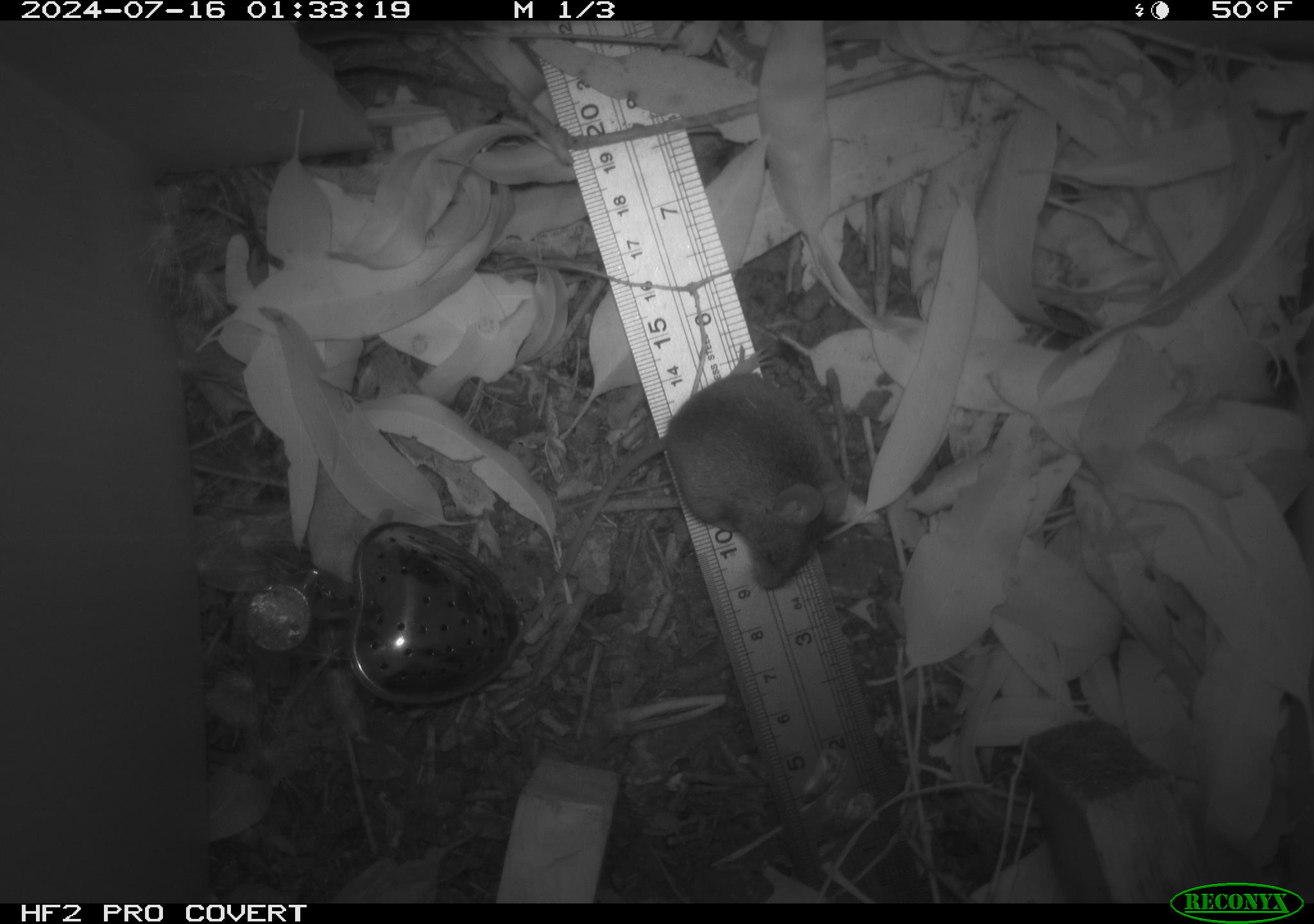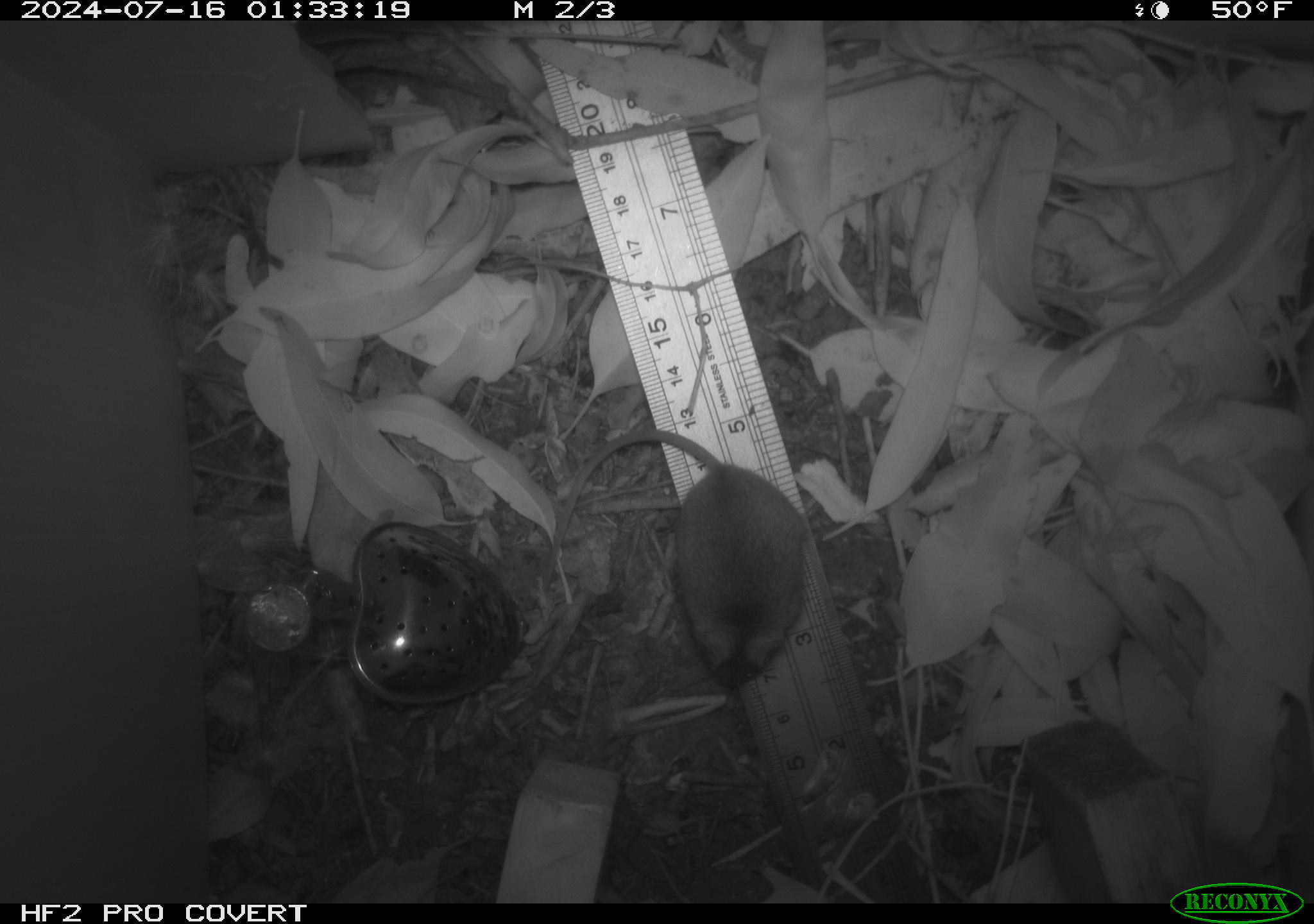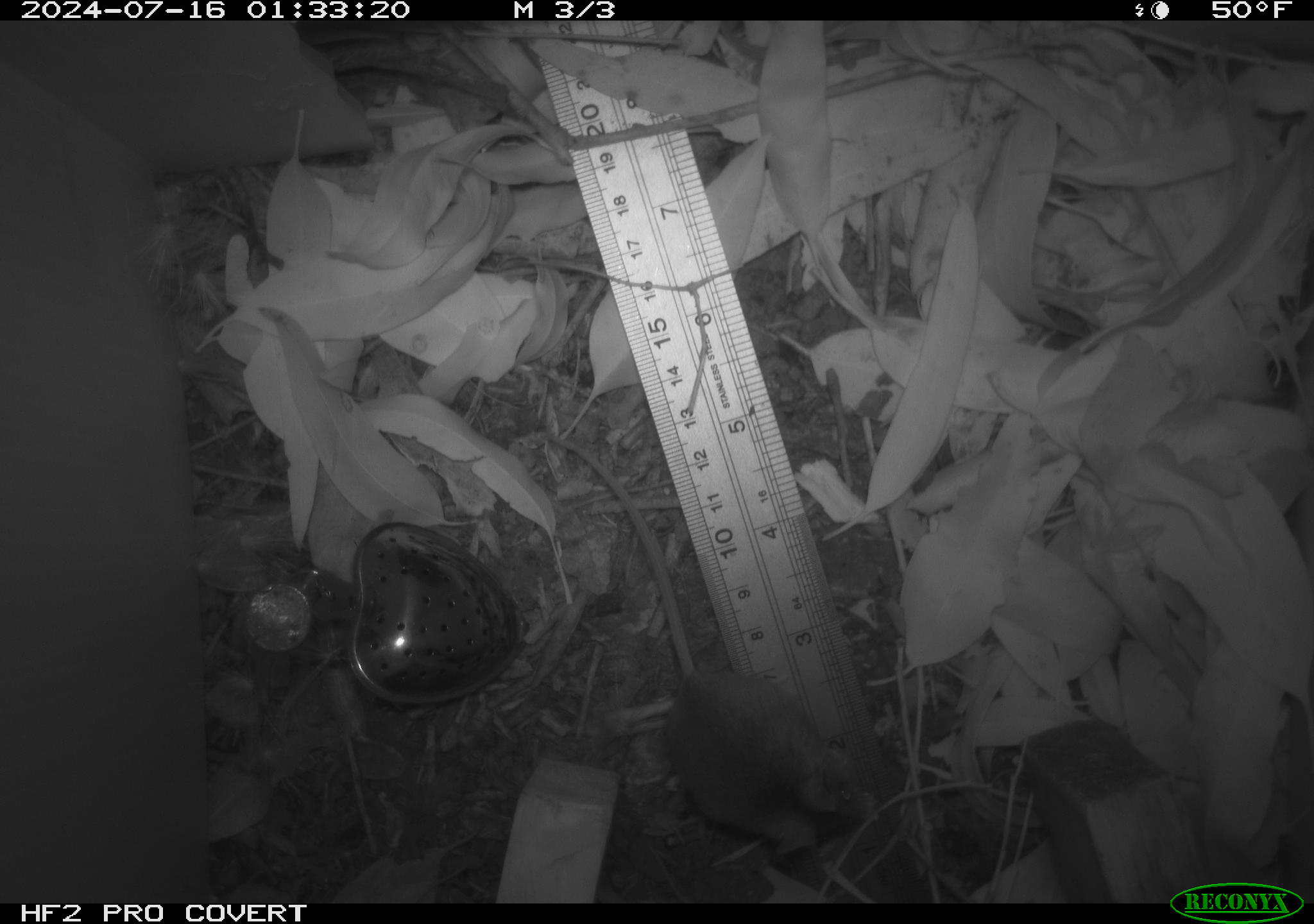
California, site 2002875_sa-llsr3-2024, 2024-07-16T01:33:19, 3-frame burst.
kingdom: Animalia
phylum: Chordata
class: Mammalia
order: Rodentia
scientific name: Rodentia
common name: mouse species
Mouse species (Rodentia).